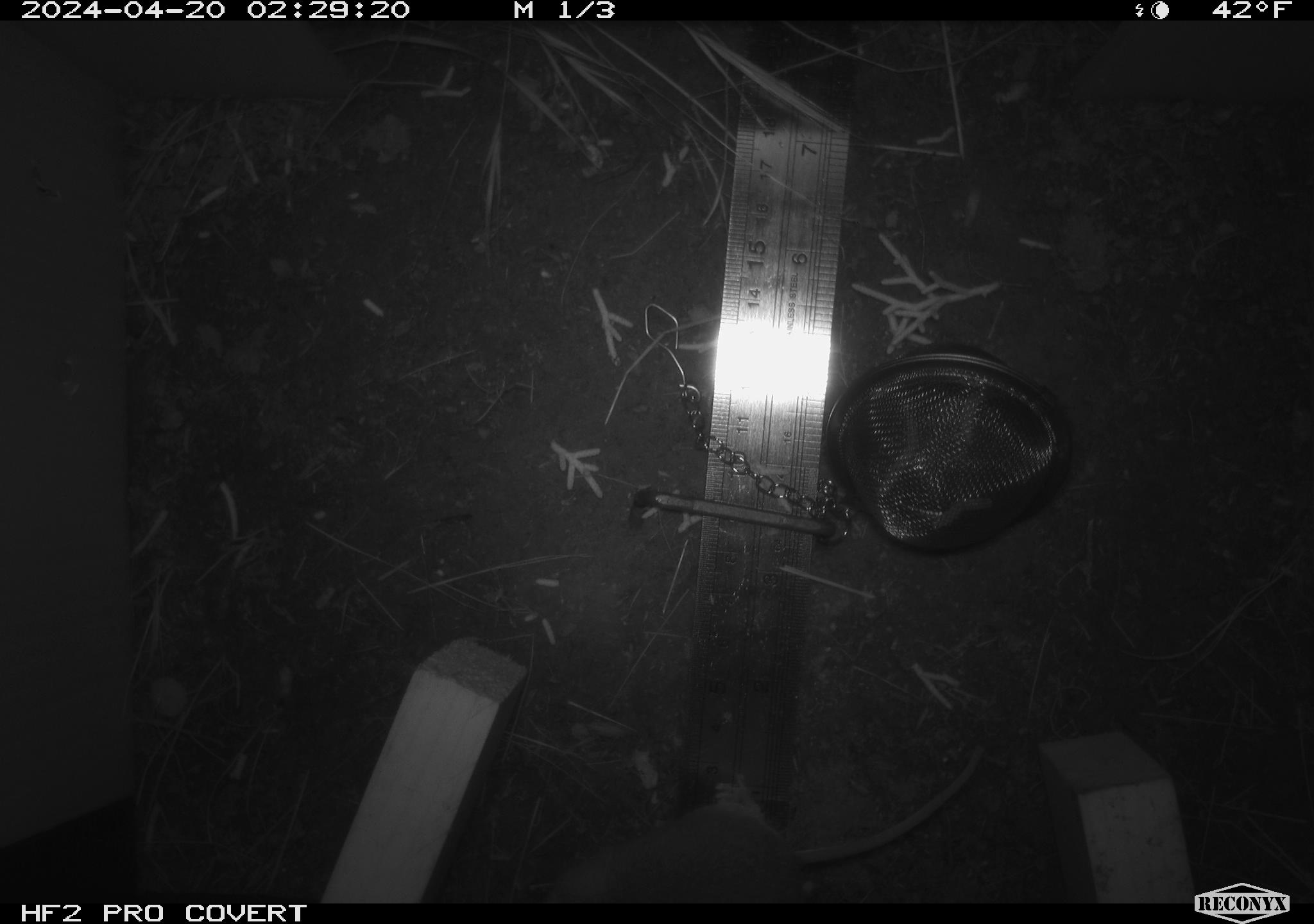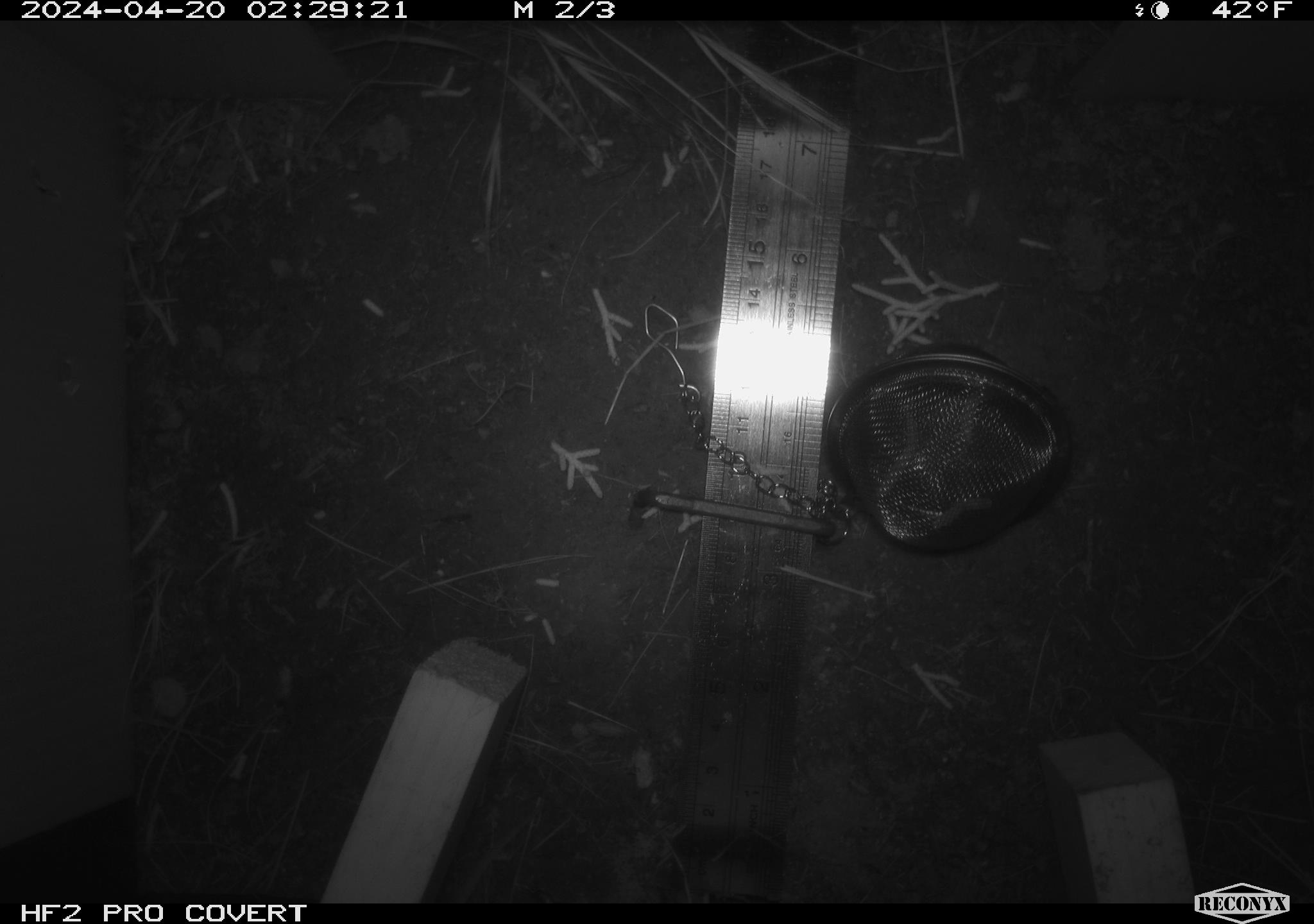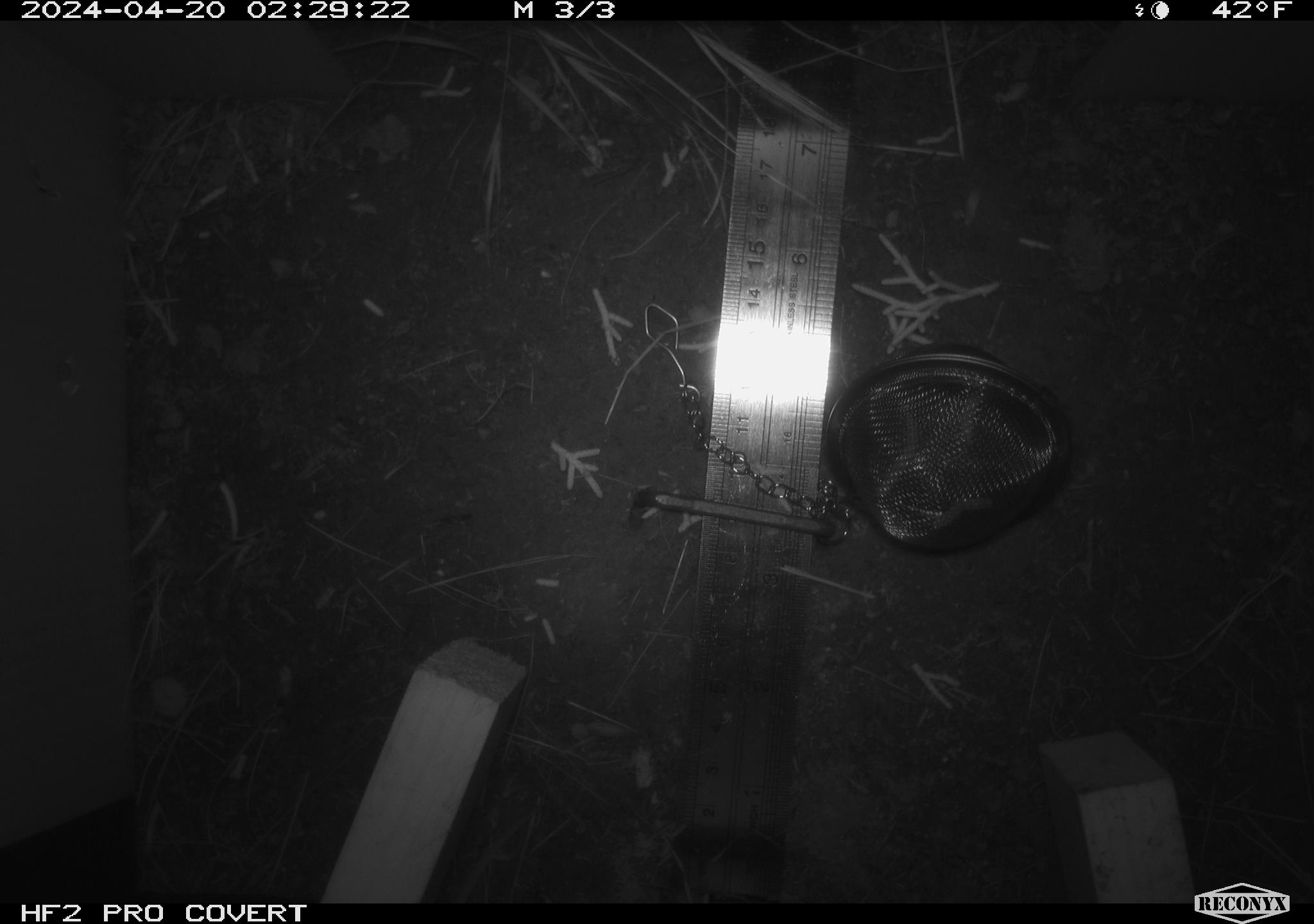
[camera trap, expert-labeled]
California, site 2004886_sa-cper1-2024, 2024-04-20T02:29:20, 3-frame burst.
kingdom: Animalia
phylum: Chordata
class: Mammalia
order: Rodentia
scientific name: Rodentia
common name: rodent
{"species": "rodent (Rodentia)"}